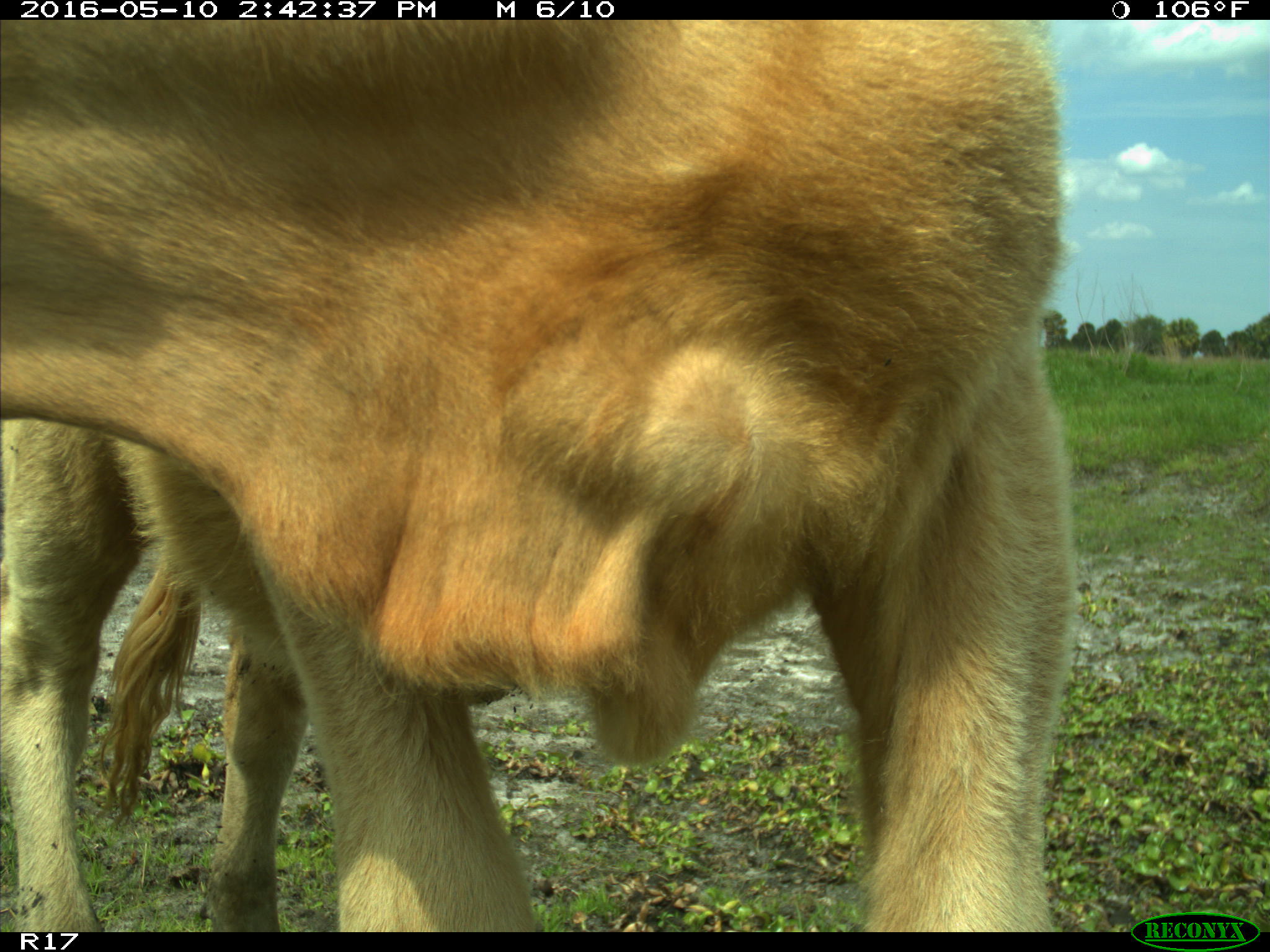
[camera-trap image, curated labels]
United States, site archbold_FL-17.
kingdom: Animalia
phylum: Chordata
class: Mammalia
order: Artiodactyla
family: Bovidae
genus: Bos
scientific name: Bos taurus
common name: domestic cow